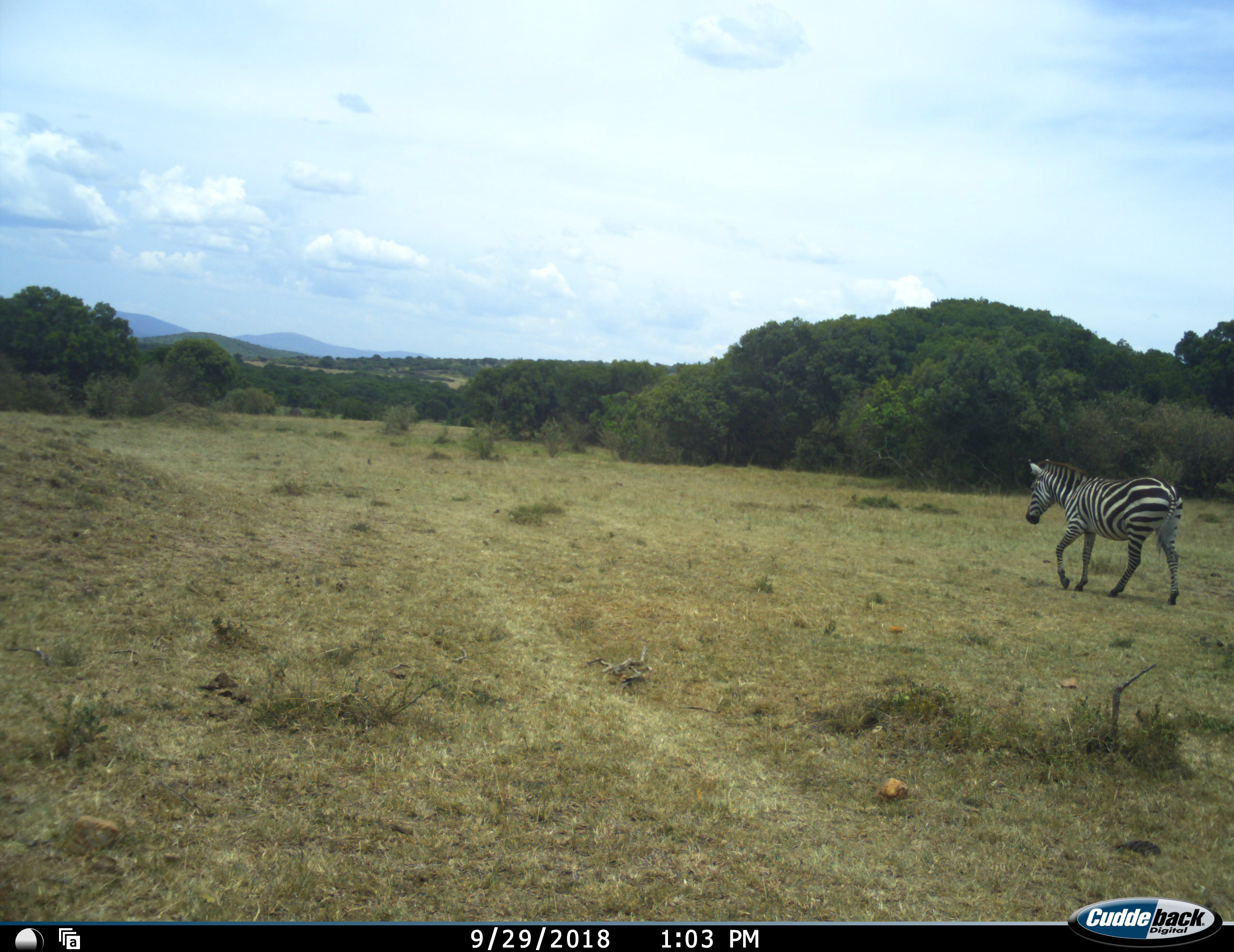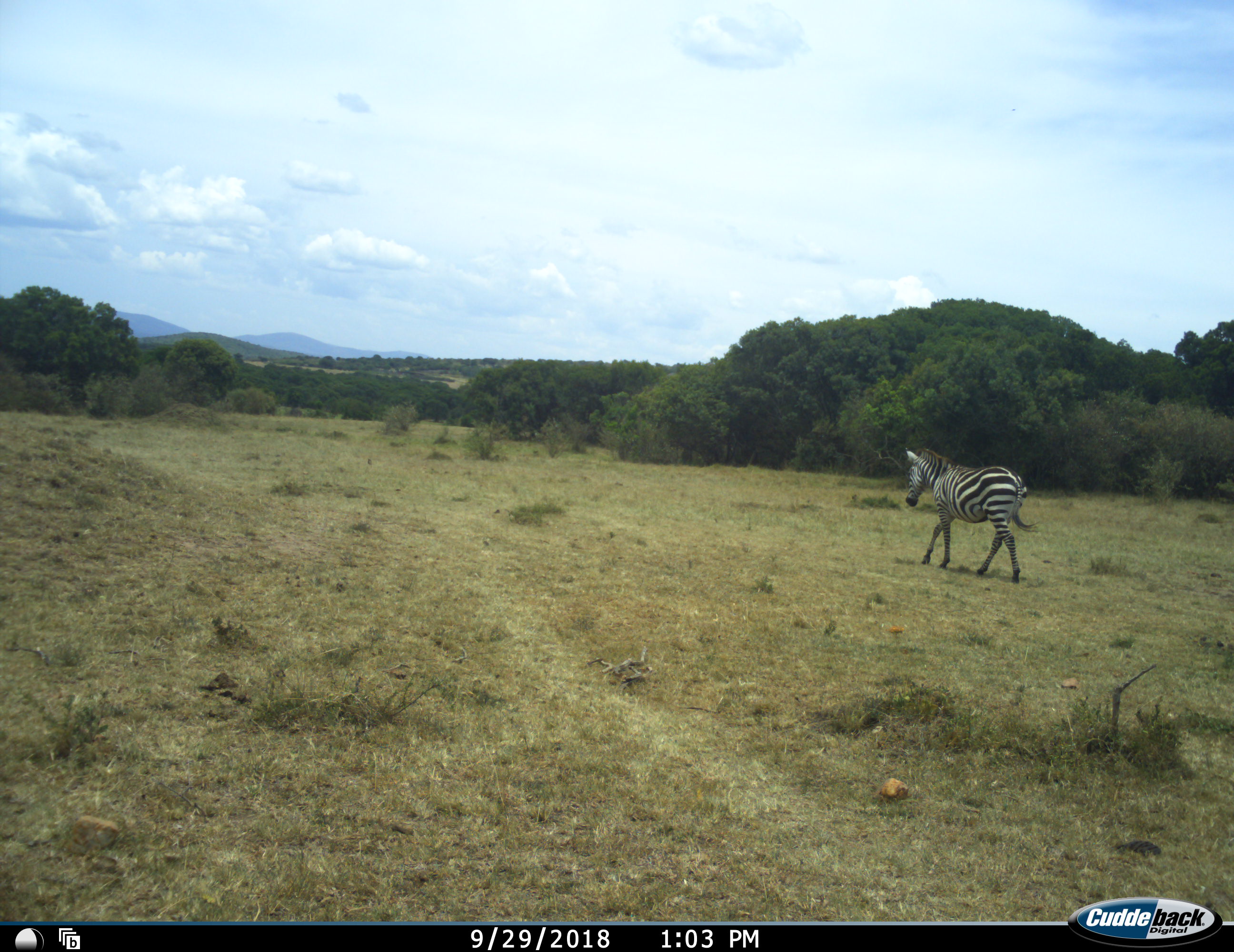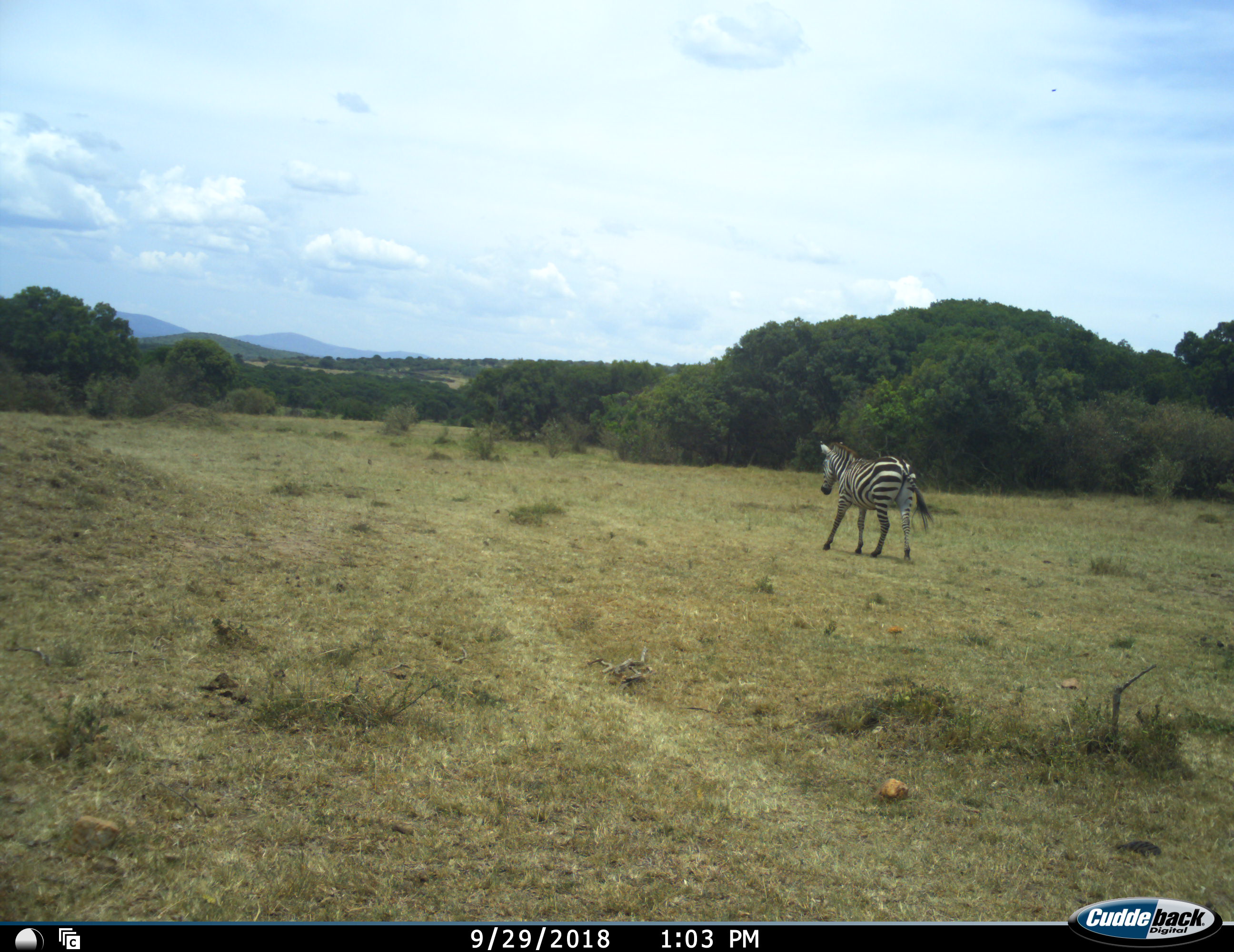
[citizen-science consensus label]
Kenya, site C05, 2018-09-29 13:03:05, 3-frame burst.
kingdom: Animalia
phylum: Chordata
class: Mammalia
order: Perissodactyla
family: Equidae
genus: Equus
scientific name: Equus quagga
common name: plains zebra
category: zebra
Zebra (plains zebra) (Equus quagga), count 1. Behavior (volunteer vote fractions): standing 0%, resting 0%, moving 100%, interacting 0%. Young present (vote fraction): 0%. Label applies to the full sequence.